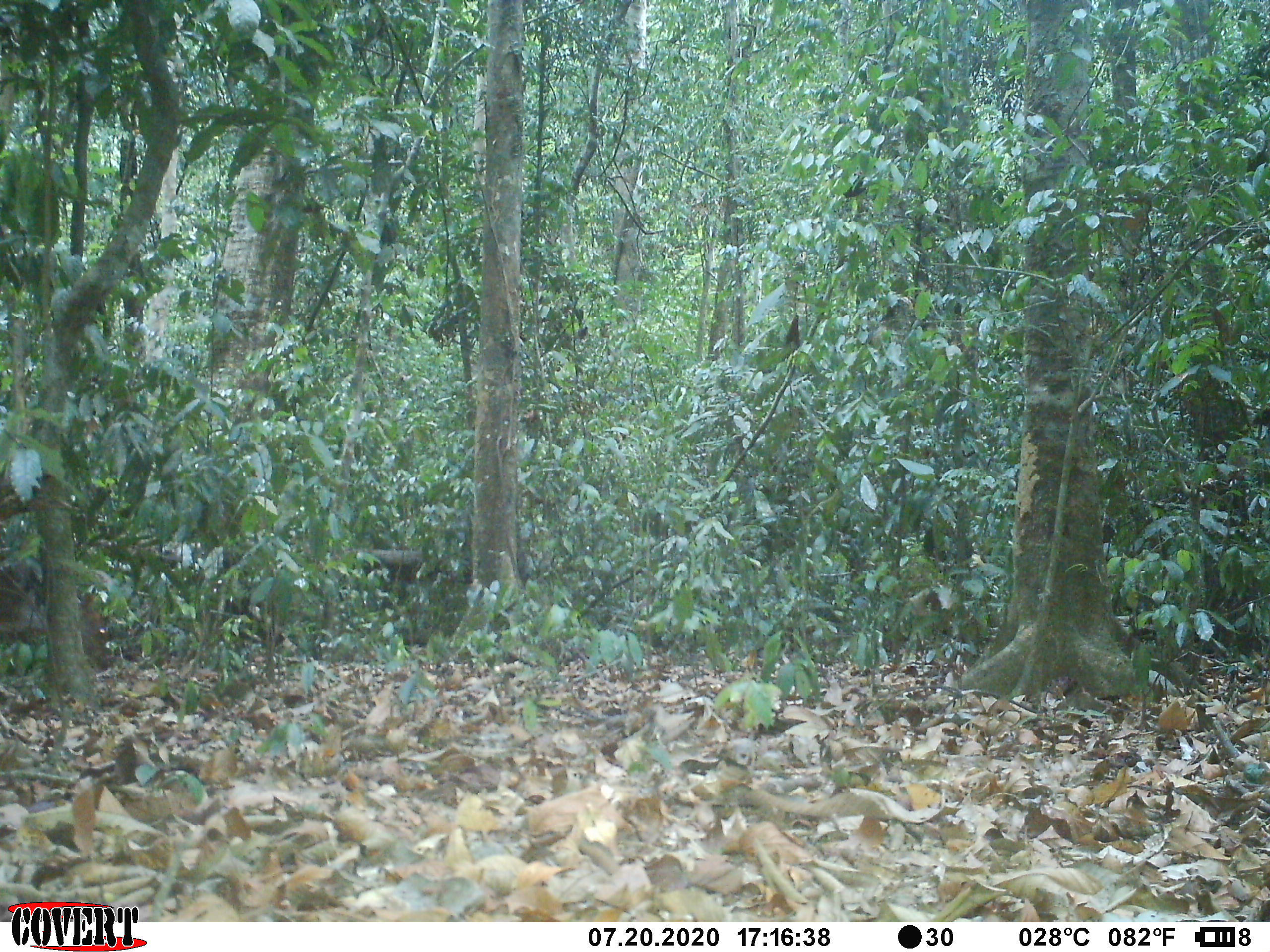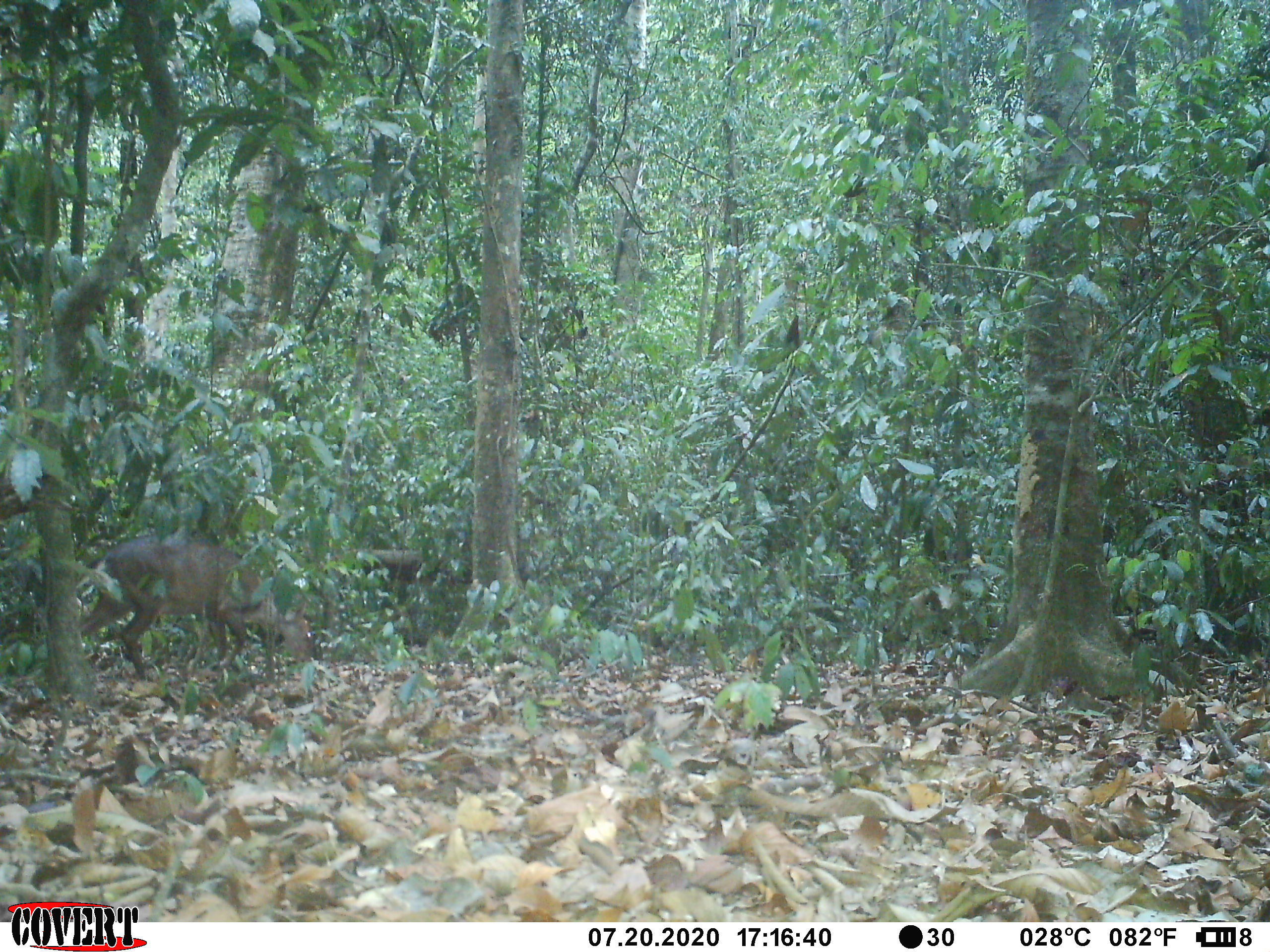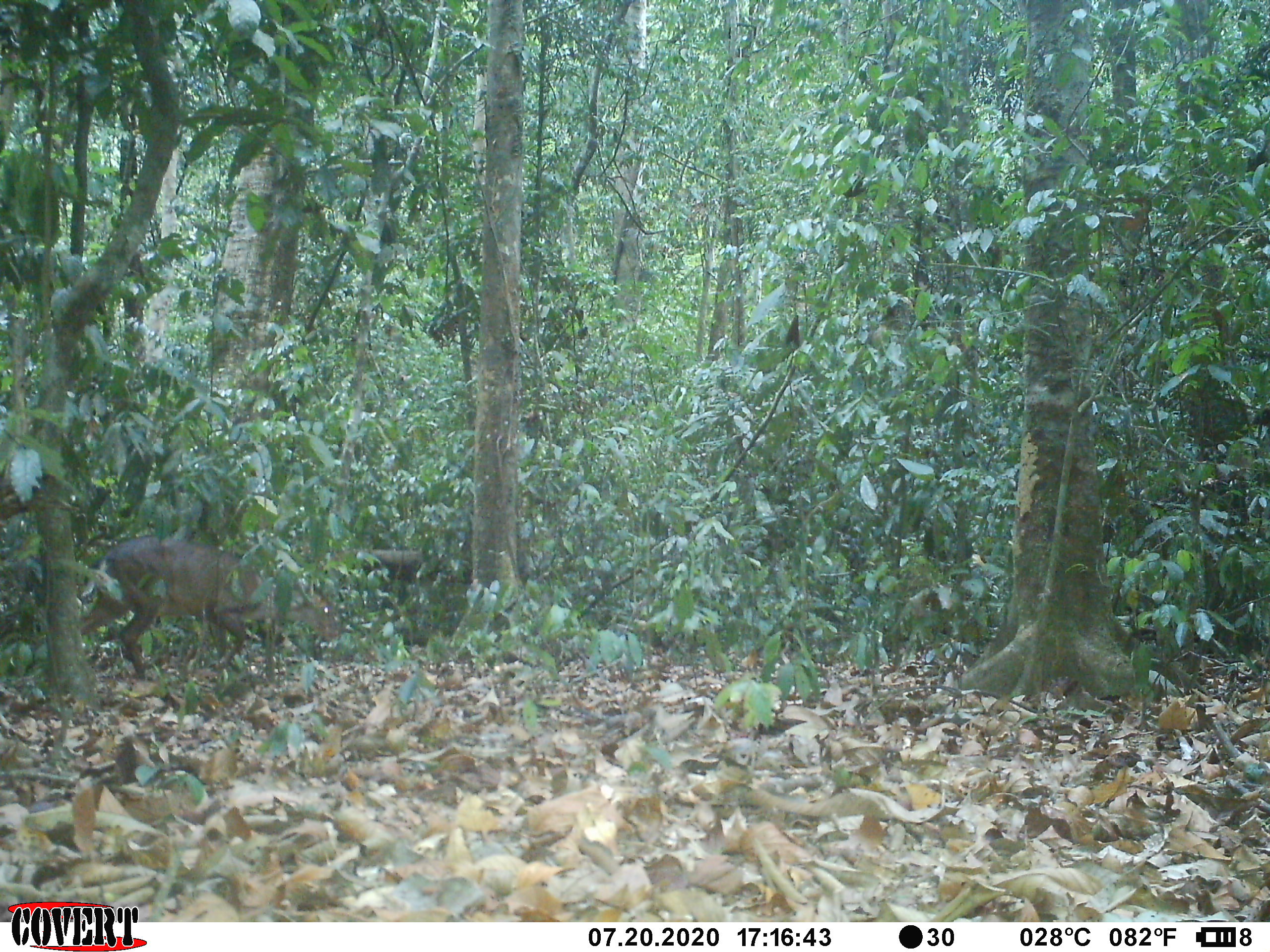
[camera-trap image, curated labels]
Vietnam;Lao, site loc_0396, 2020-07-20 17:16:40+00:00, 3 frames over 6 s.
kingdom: Animalia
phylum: Chordata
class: Mammalia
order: Artiodactyla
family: Cervidae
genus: Muntiacus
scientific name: Muntiacus vuquangensis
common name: large-antlered muntjac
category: large antlered muntjac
Large antlered muntjac (large-antlered muntjac) (Muntiacus vuquangensis). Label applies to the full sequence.